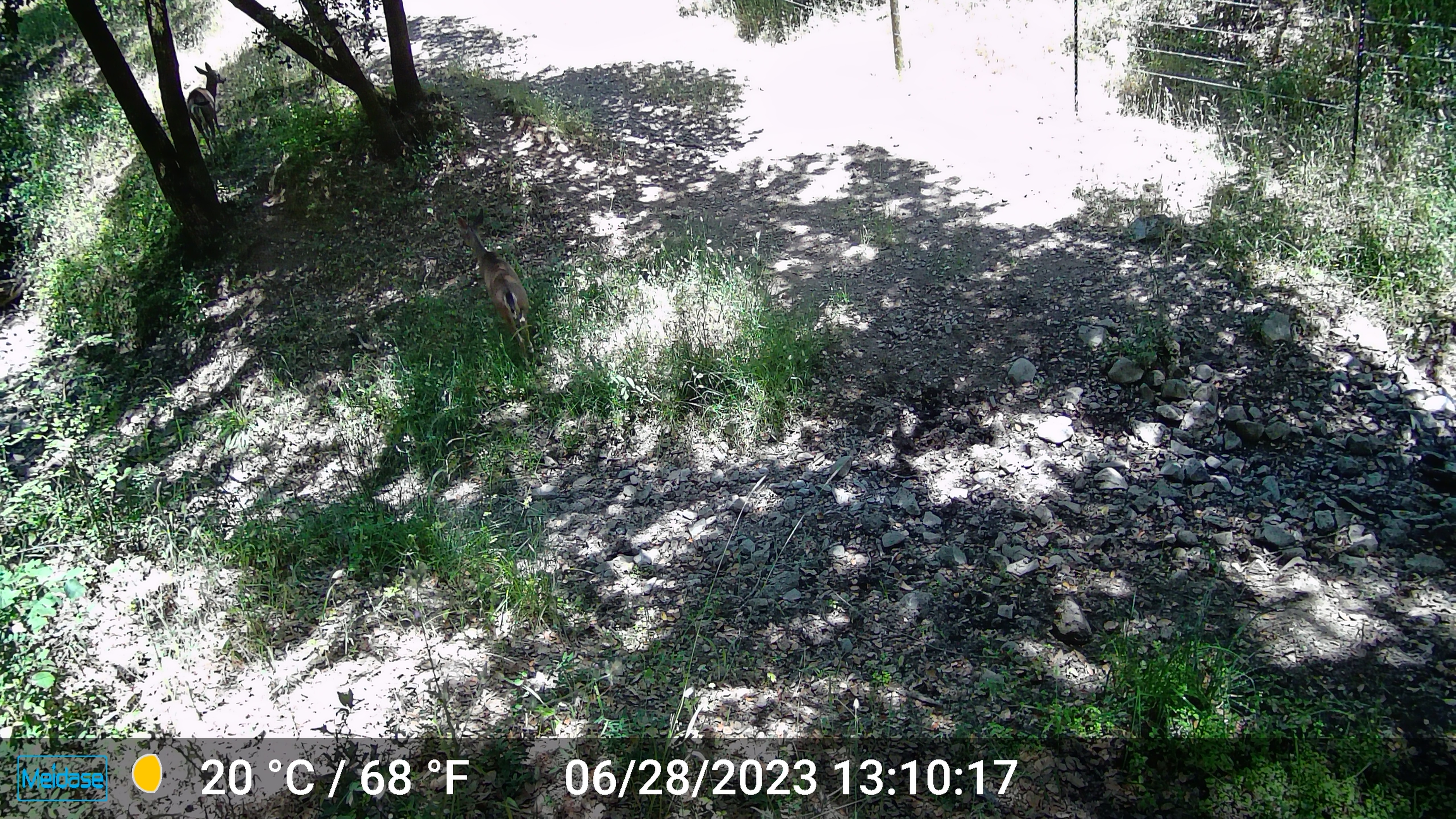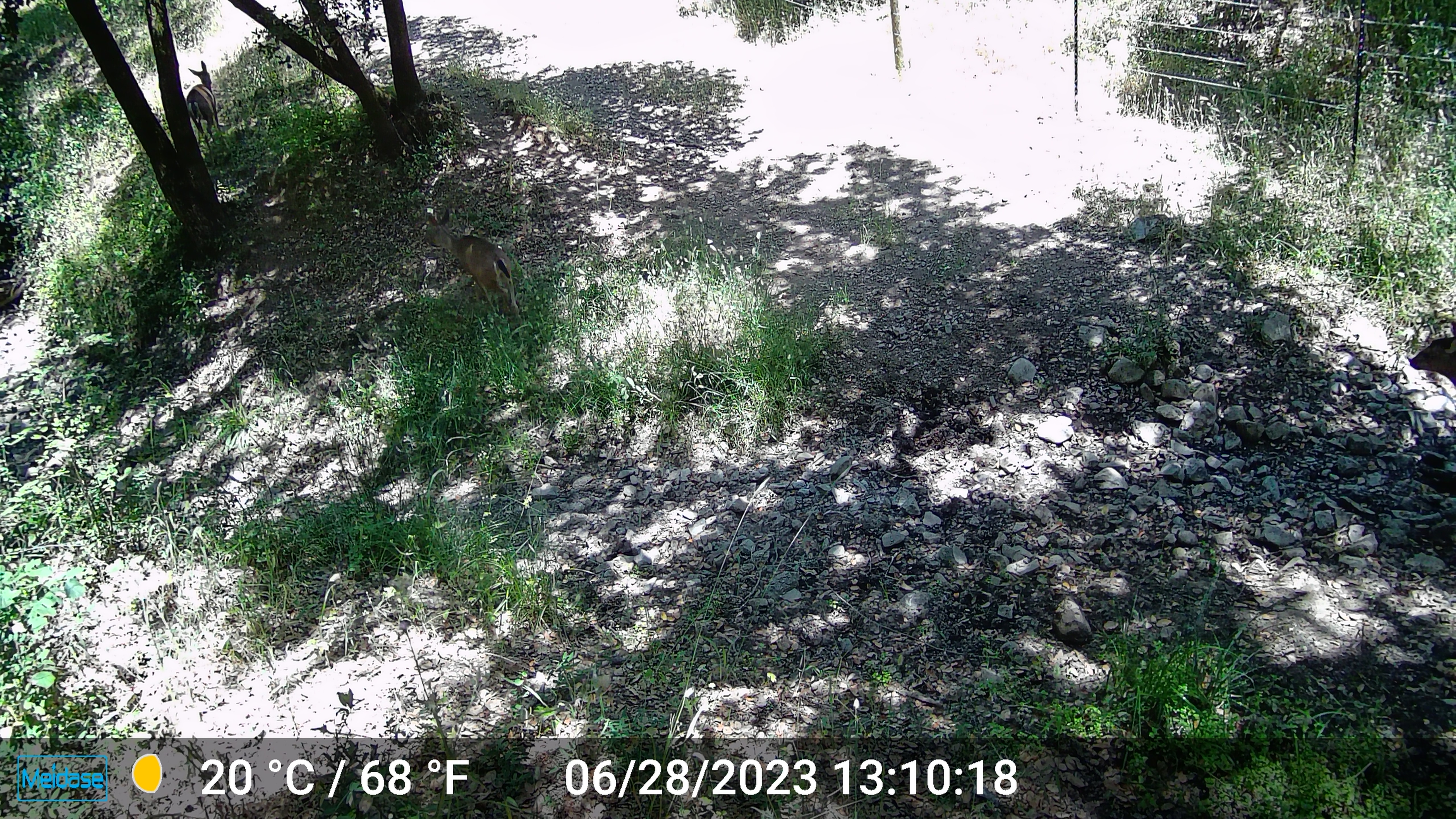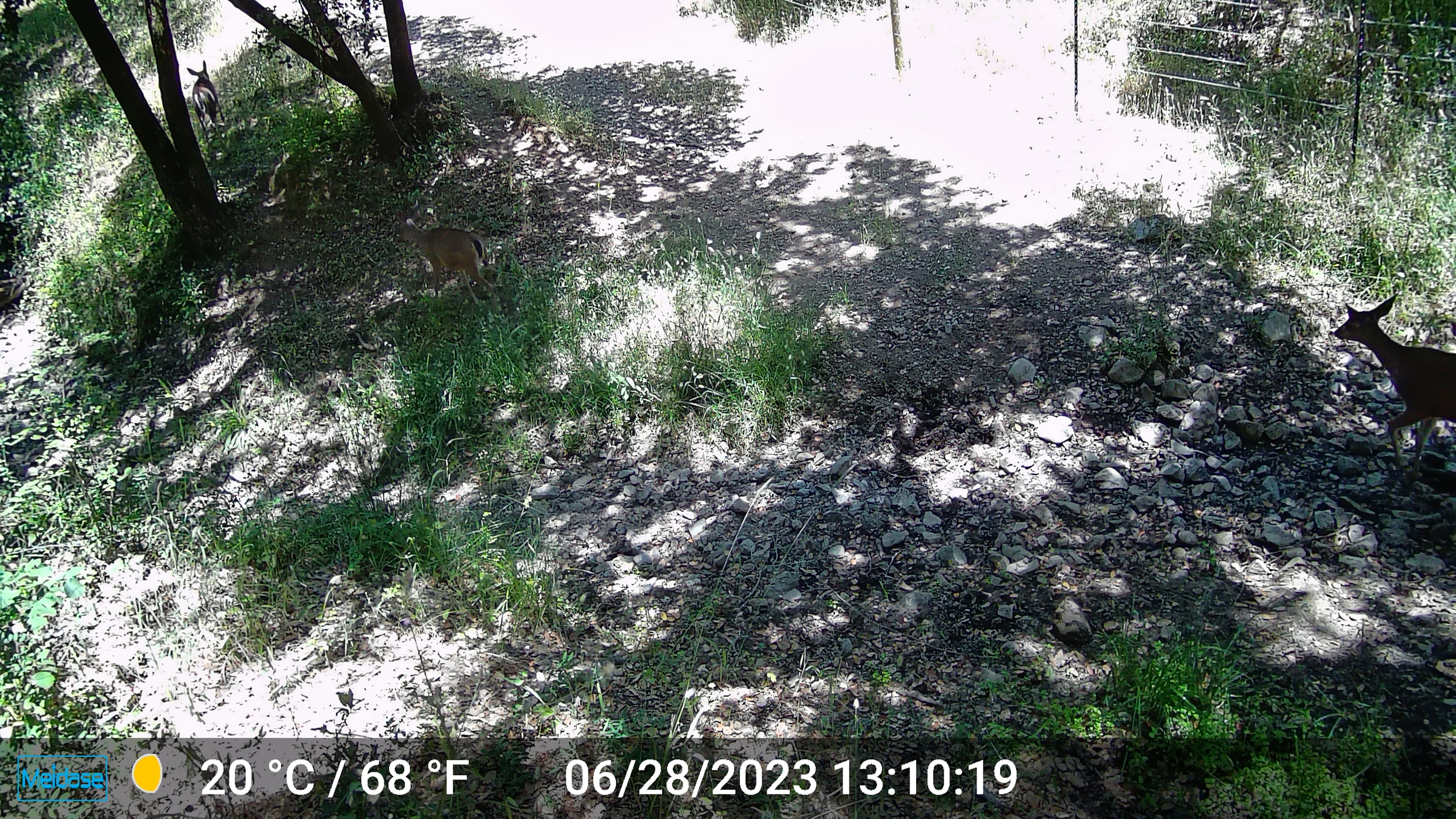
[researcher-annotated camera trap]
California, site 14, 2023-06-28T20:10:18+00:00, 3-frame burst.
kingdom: Animalia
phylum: Chordata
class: Mammalia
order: Artiodactyla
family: Cervidae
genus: Odocoileus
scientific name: Odocoileus hemionus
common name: mule deer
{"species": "mule deer (Odocoileus hemionus)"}